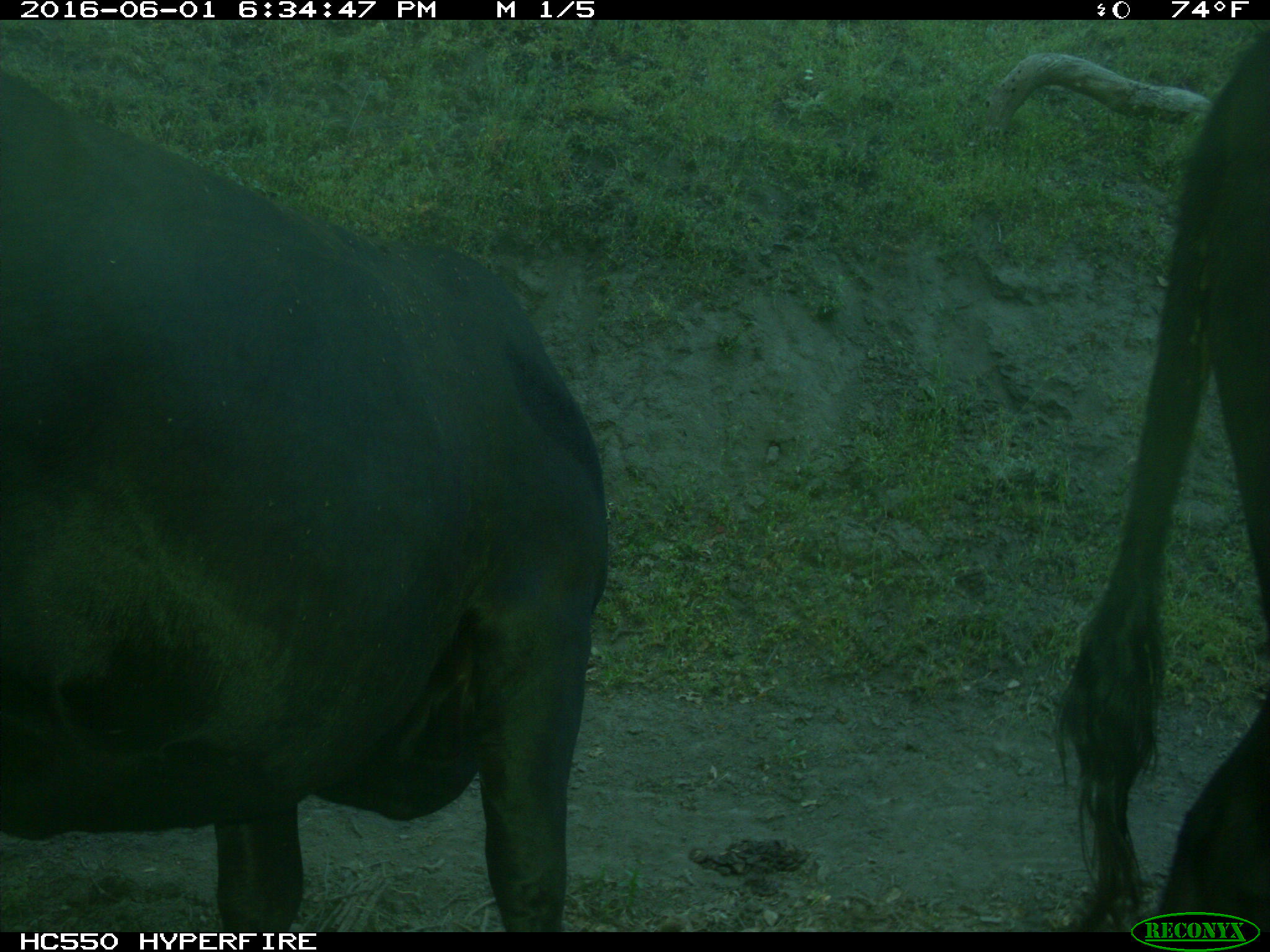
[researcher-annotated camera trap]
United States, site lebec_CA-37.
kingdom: Animalia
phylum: Chordata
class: Mammalia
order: Artiodactyla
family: Bovidae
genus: Bos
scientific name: Bos taurus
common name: domestic cow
Bos taurus (domestic cow).